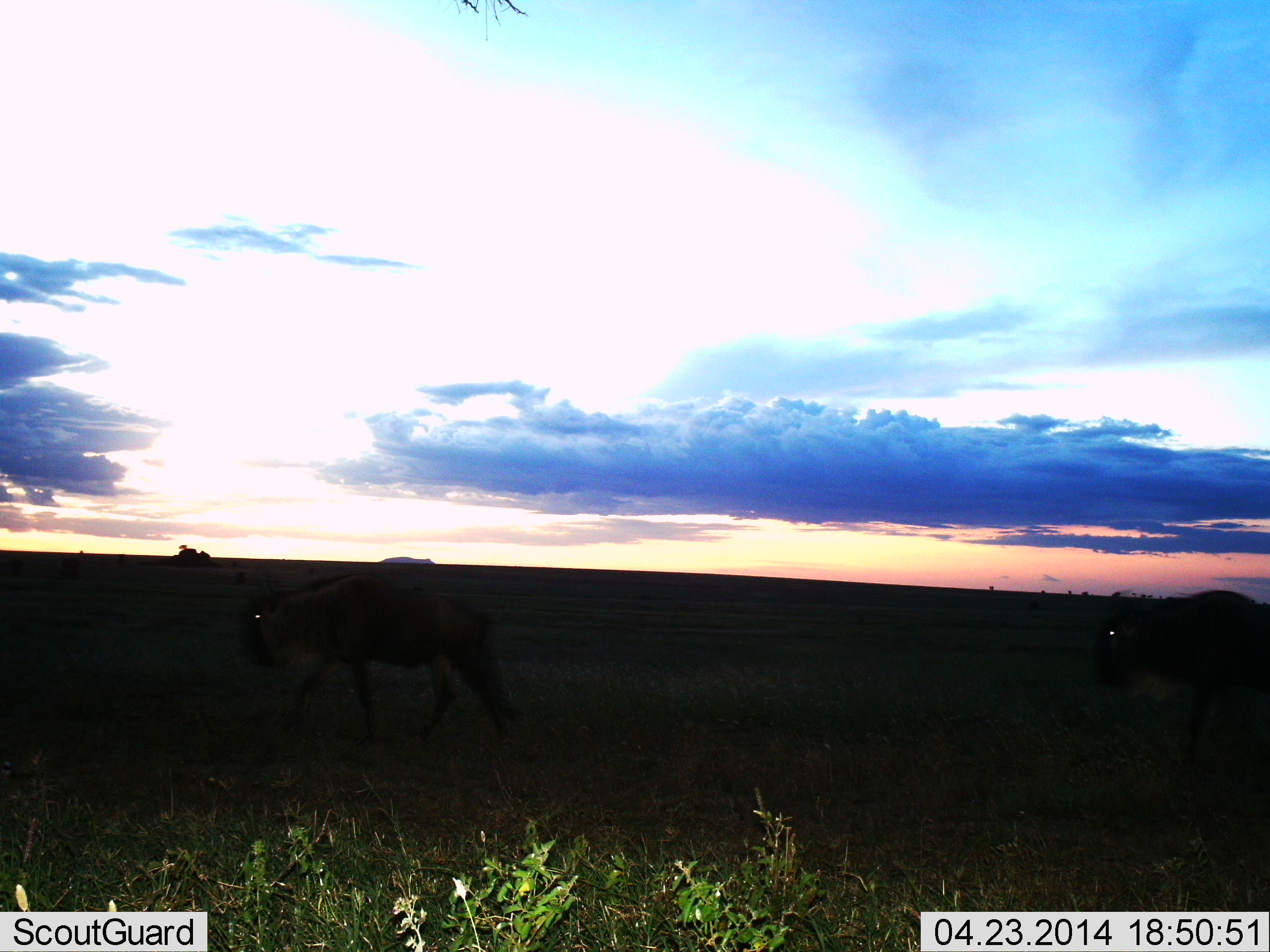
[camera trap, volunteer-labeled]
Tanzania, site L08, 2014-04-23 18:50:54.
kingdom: Animalia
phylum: Chordata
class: Mammalia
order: Artiodactyla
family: Bovidae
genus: Connochaetes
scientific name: Connochaetes taurinus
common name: blue wildebeest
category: wildebeest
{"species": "wildebeest (blue wildebeest) (Connochaetes taurinus)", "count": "2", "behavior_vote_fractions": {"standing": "0%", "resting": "0%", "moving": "100%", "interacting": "0%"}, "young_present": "0%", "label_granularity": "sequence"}